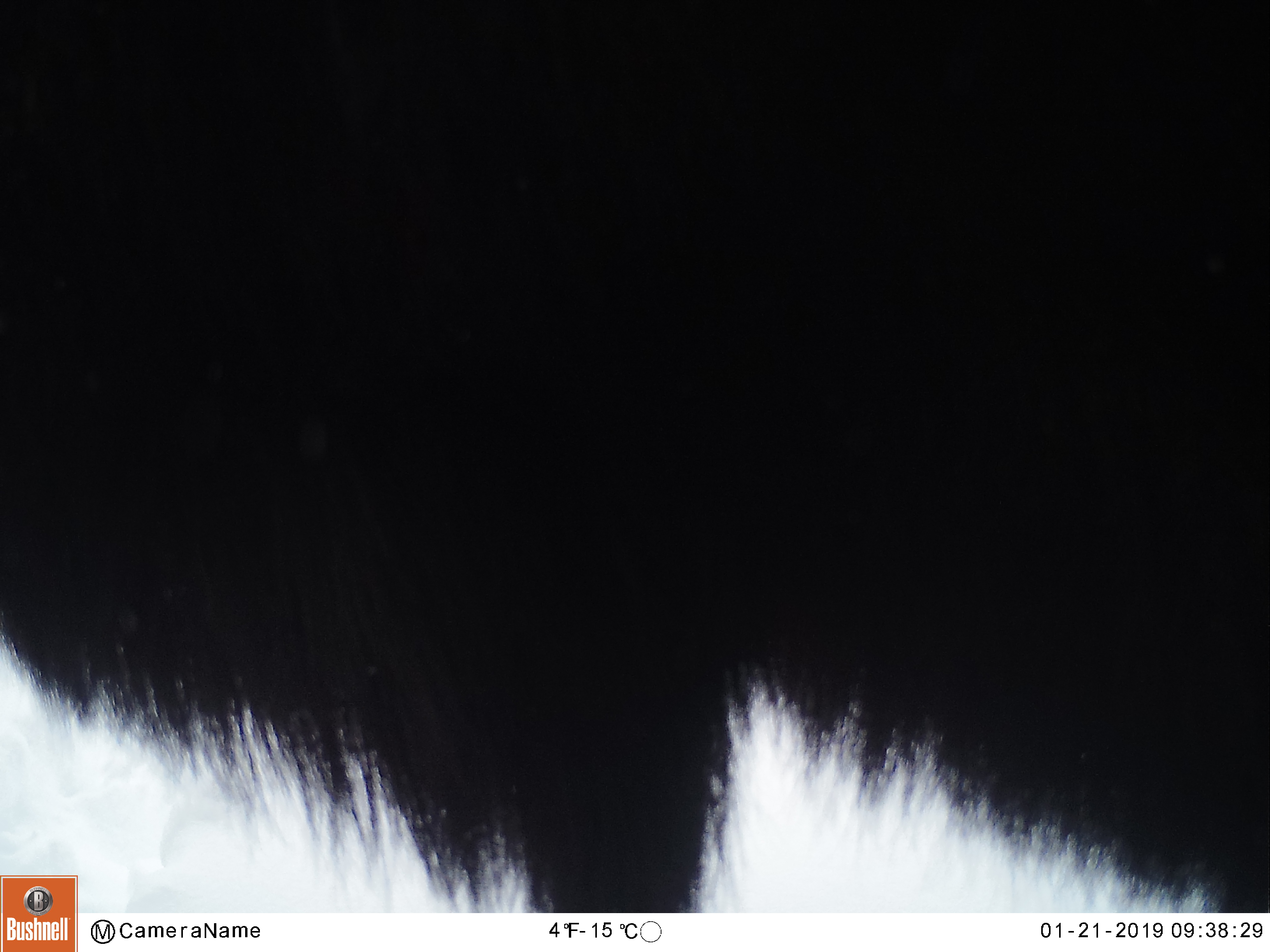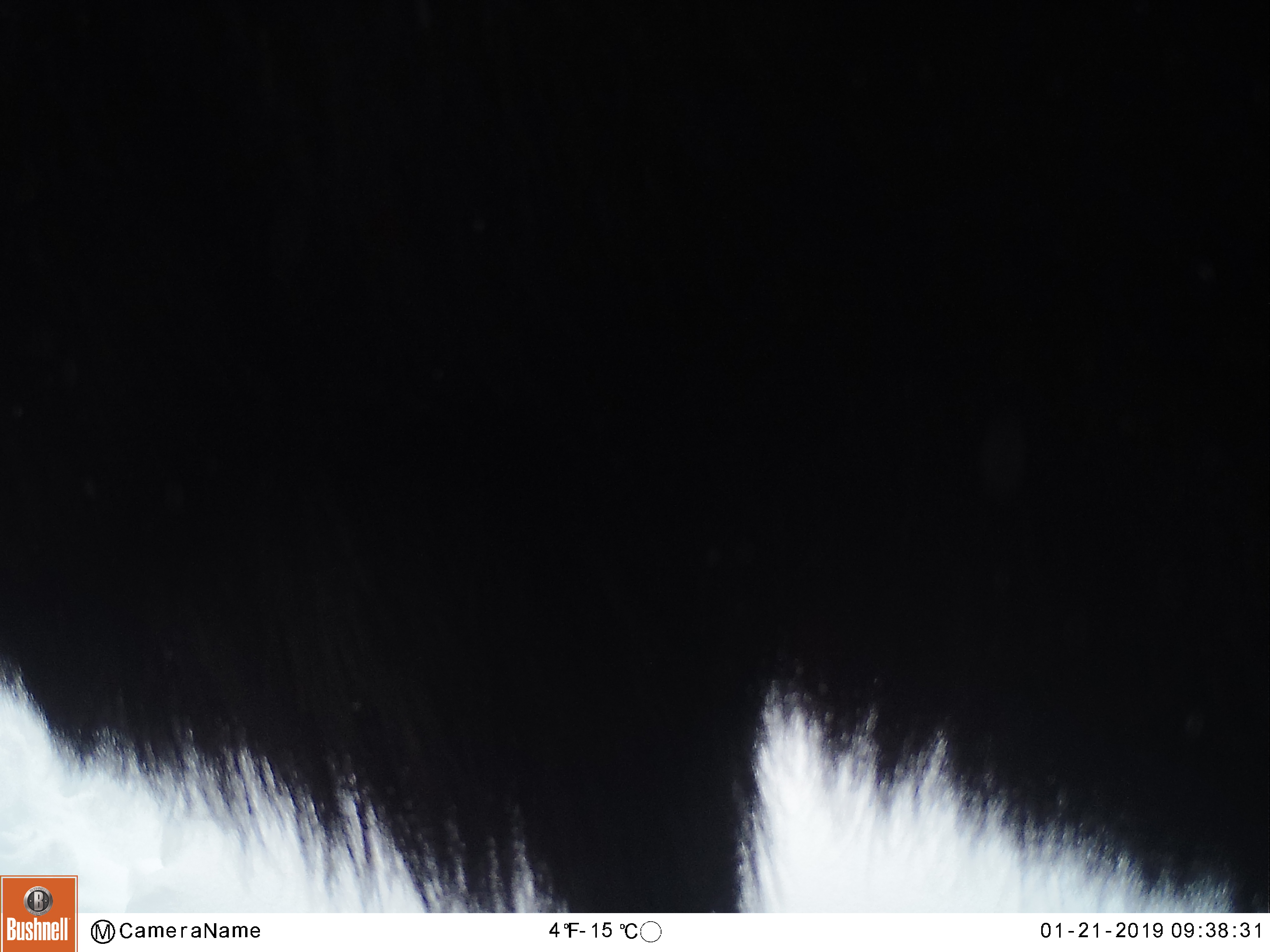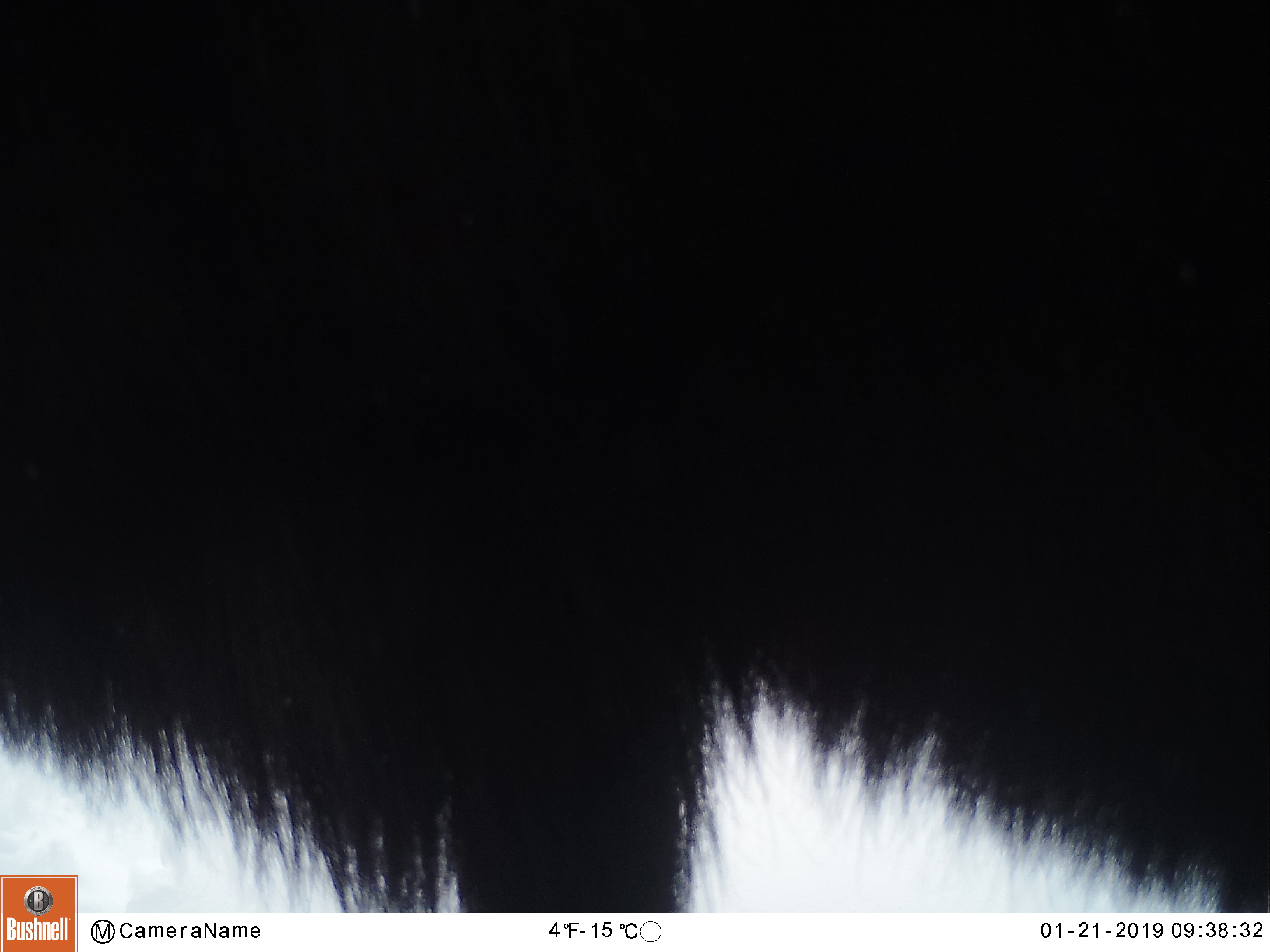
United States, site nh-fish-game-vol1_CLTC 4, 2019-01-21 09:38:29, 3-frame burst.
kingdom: Animalia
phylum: Chordata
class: Mammalia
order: Artiodactyla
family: Cervidae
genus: Alces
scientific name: Alces alces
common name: moose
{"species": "moose (Alces alces)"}